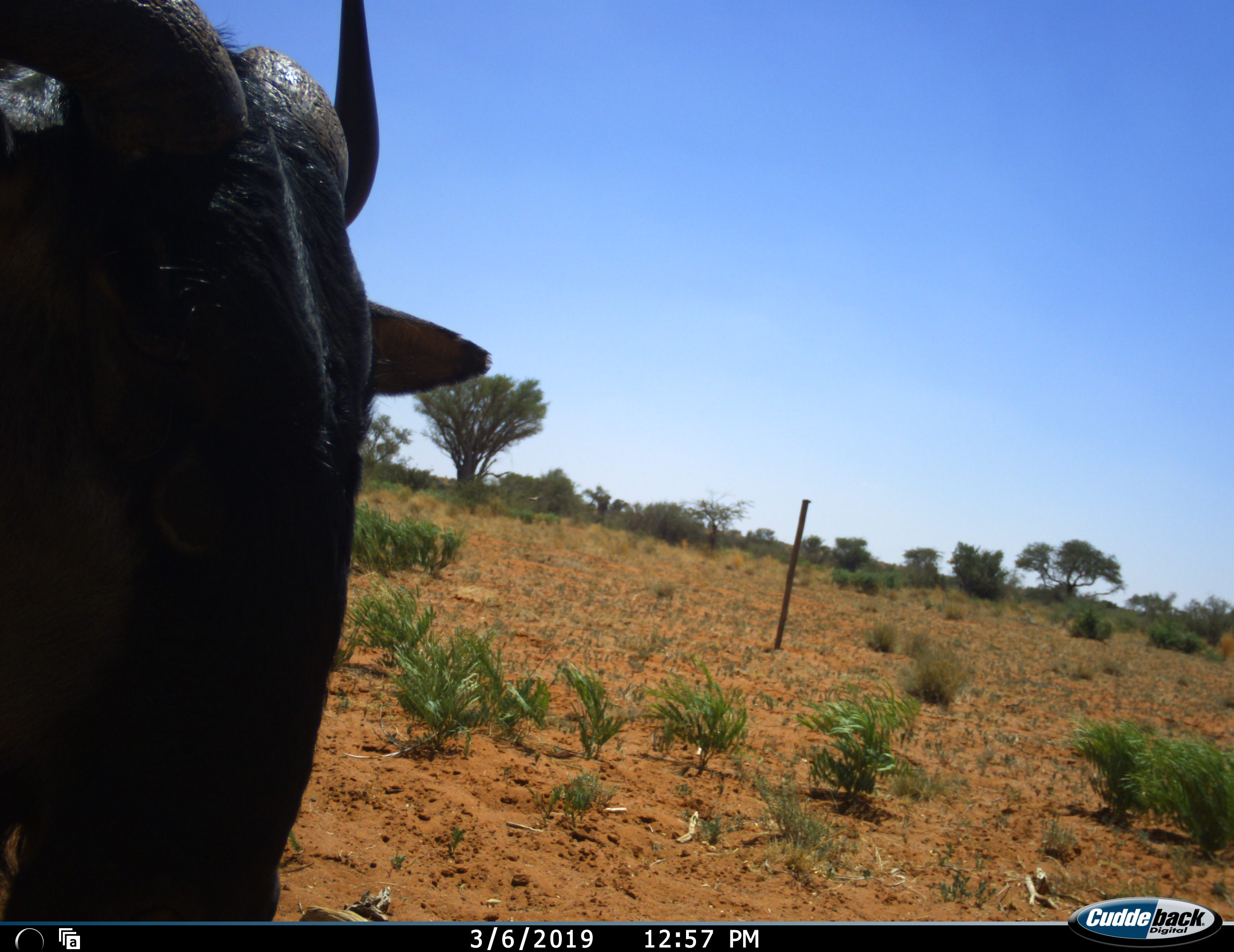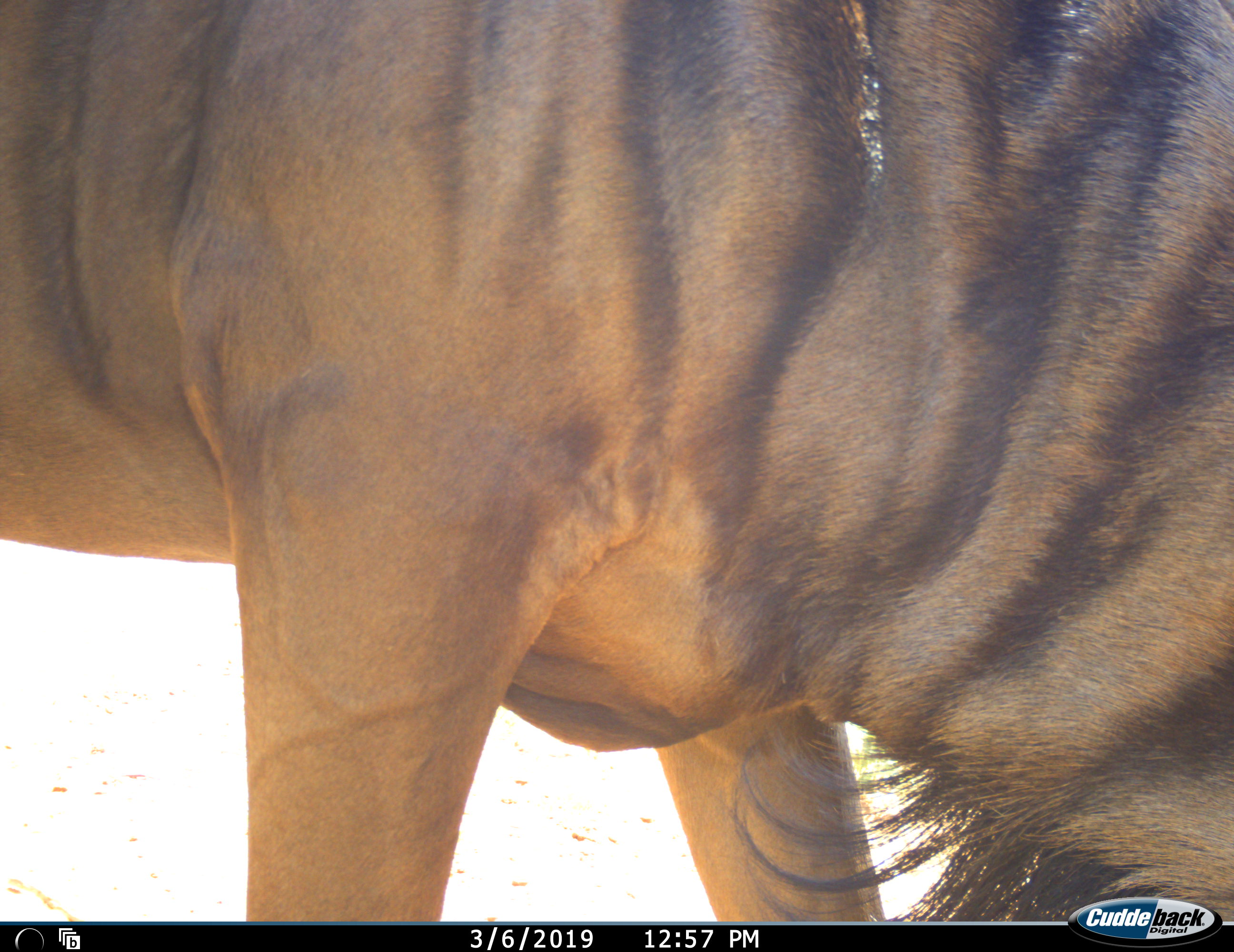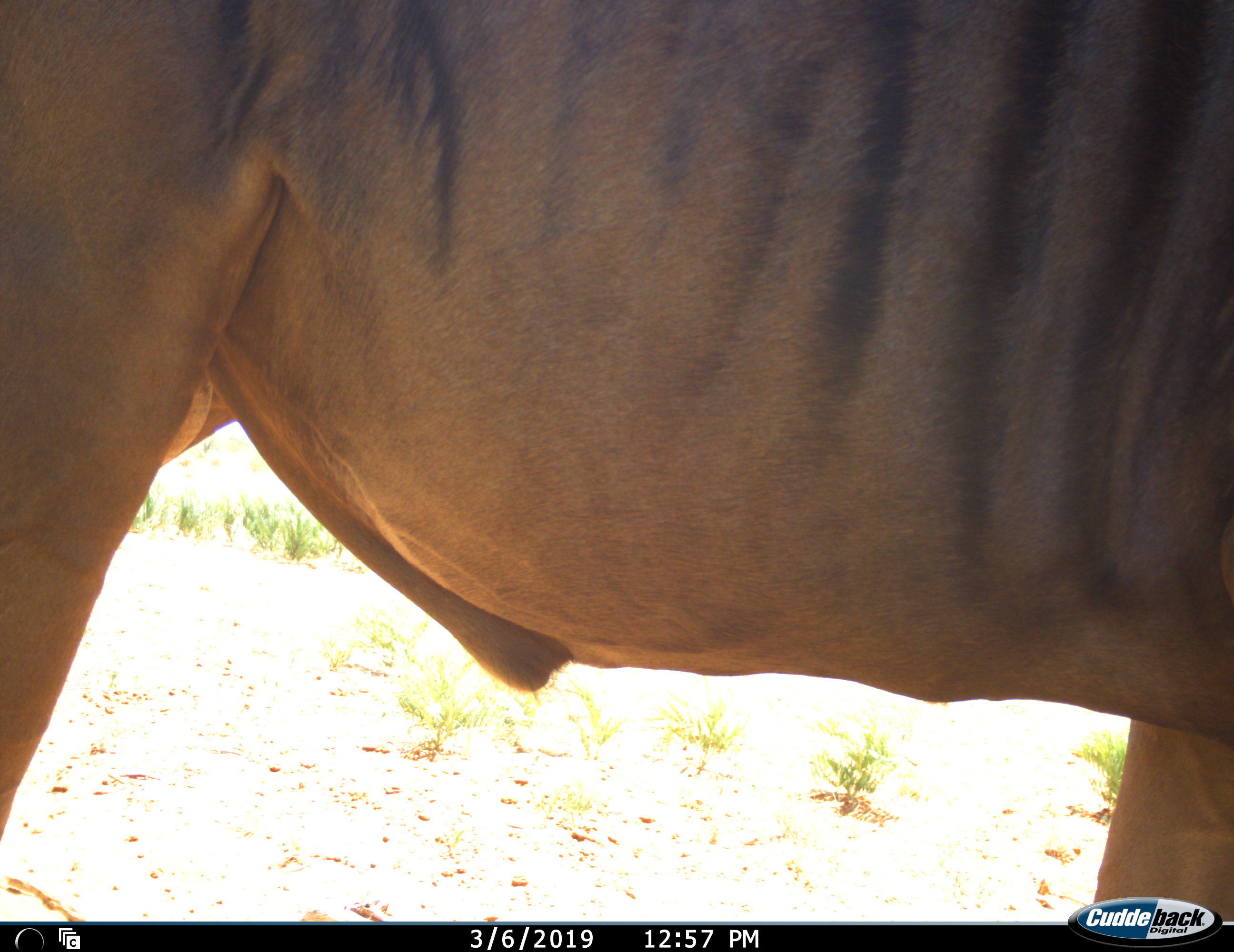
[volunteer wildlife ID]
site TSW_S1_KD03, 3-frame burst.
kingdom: Animalia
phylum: Chordata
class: Mammalia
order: Artiodactyla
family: Bovidae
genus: Connochaetes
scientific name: Connochaetes taurinus taurinus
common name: blue wildebeest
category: wildebeestblue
Wildebeestblue (blue wildebeest) (Connochaetes taurinus taurinus), count 1. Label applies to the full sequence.